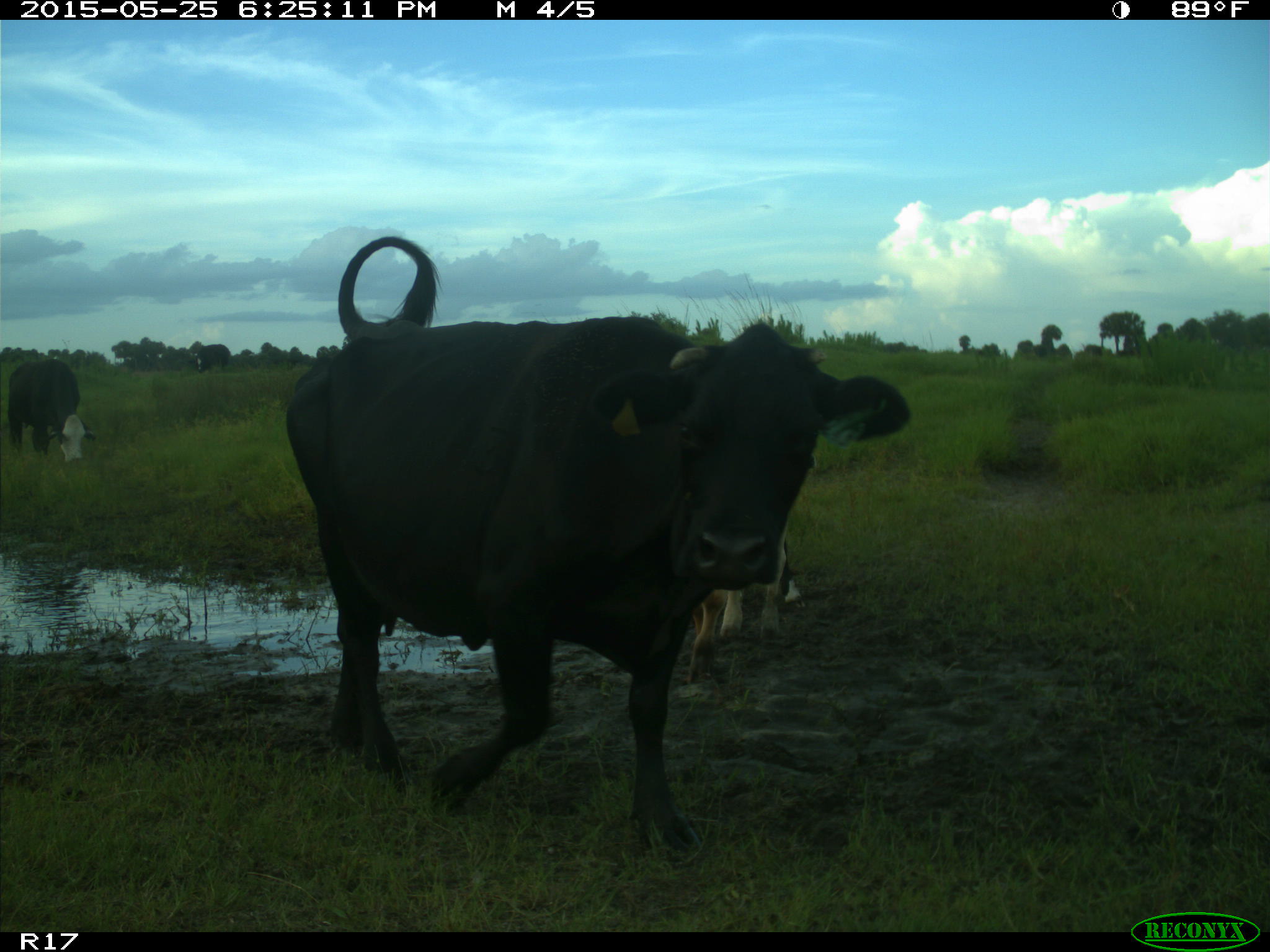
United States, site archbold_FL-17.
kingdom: Animalia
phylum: Chordata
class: Mammalia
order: Artiodactyla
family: Bovidae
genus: Bos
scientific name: Bos taurus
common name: domestic cow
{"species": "Bos taurus (domestic cow)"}